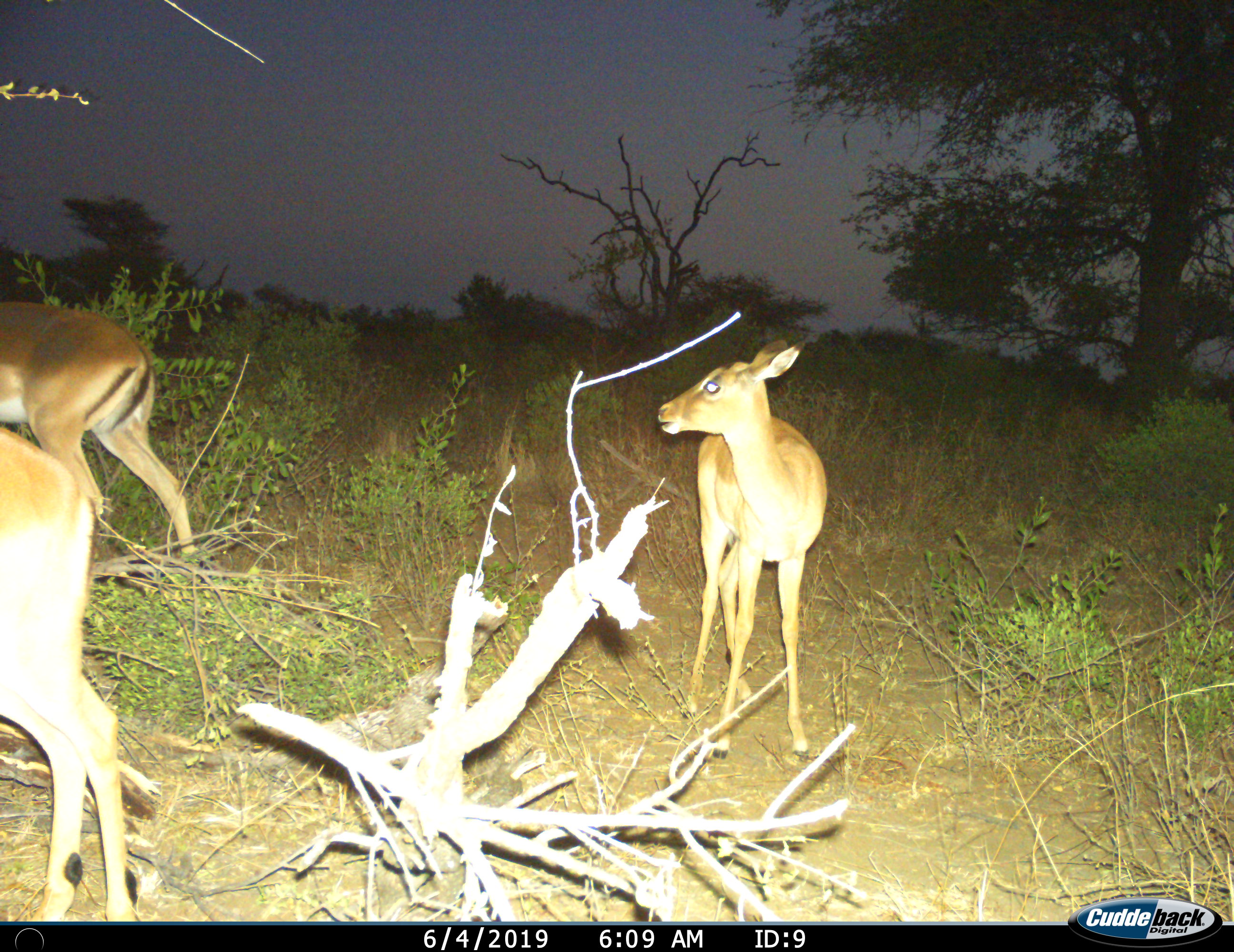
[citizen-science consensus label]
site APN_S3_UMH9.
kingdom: Animalia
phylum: Chordata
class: Mammalia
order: Artiodactyla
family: Bovidae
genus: Aepyceros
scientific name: Aepyceros melampus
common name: impala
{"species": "impala (Aepyceros melampus)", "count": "3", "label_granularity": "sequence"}